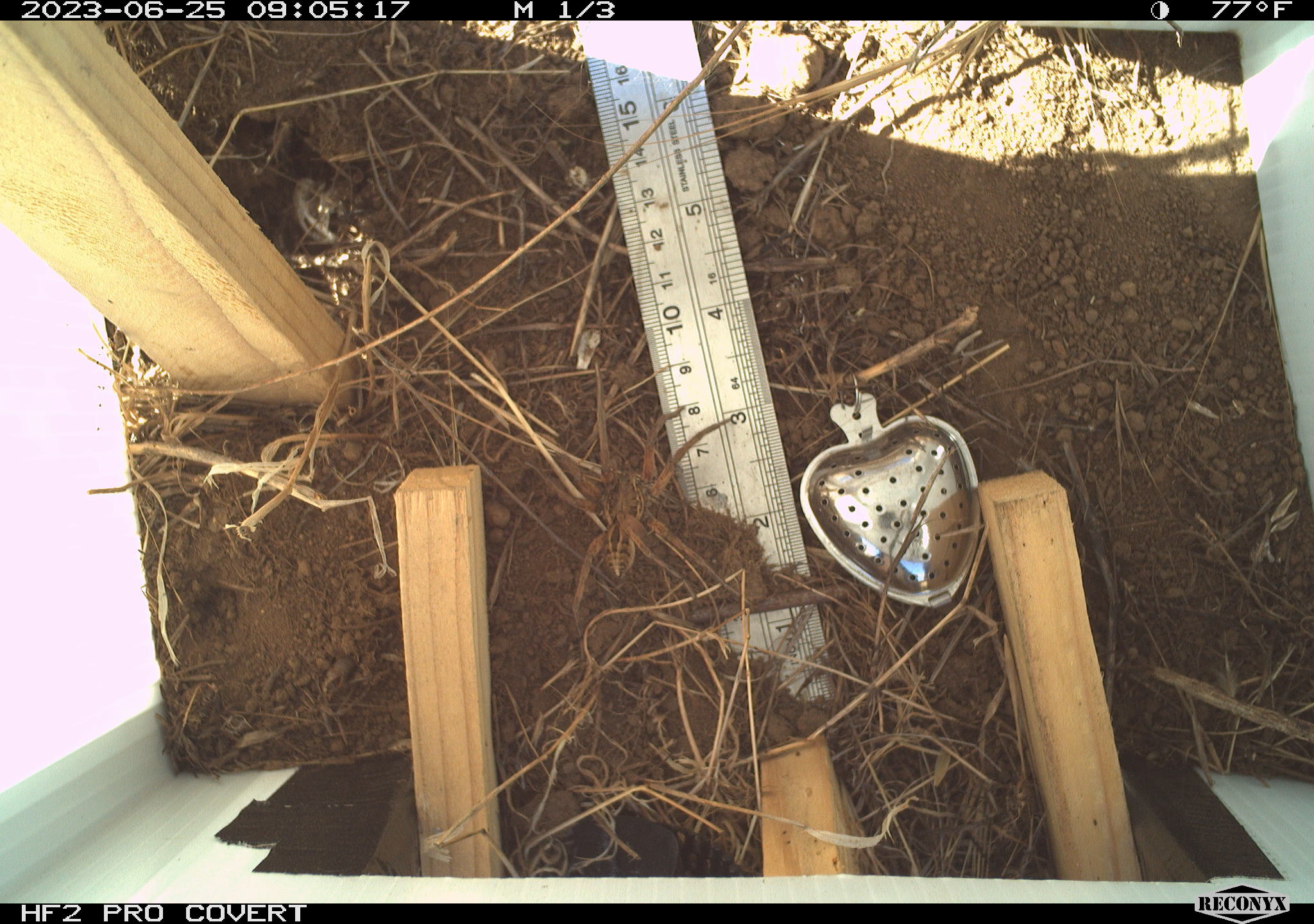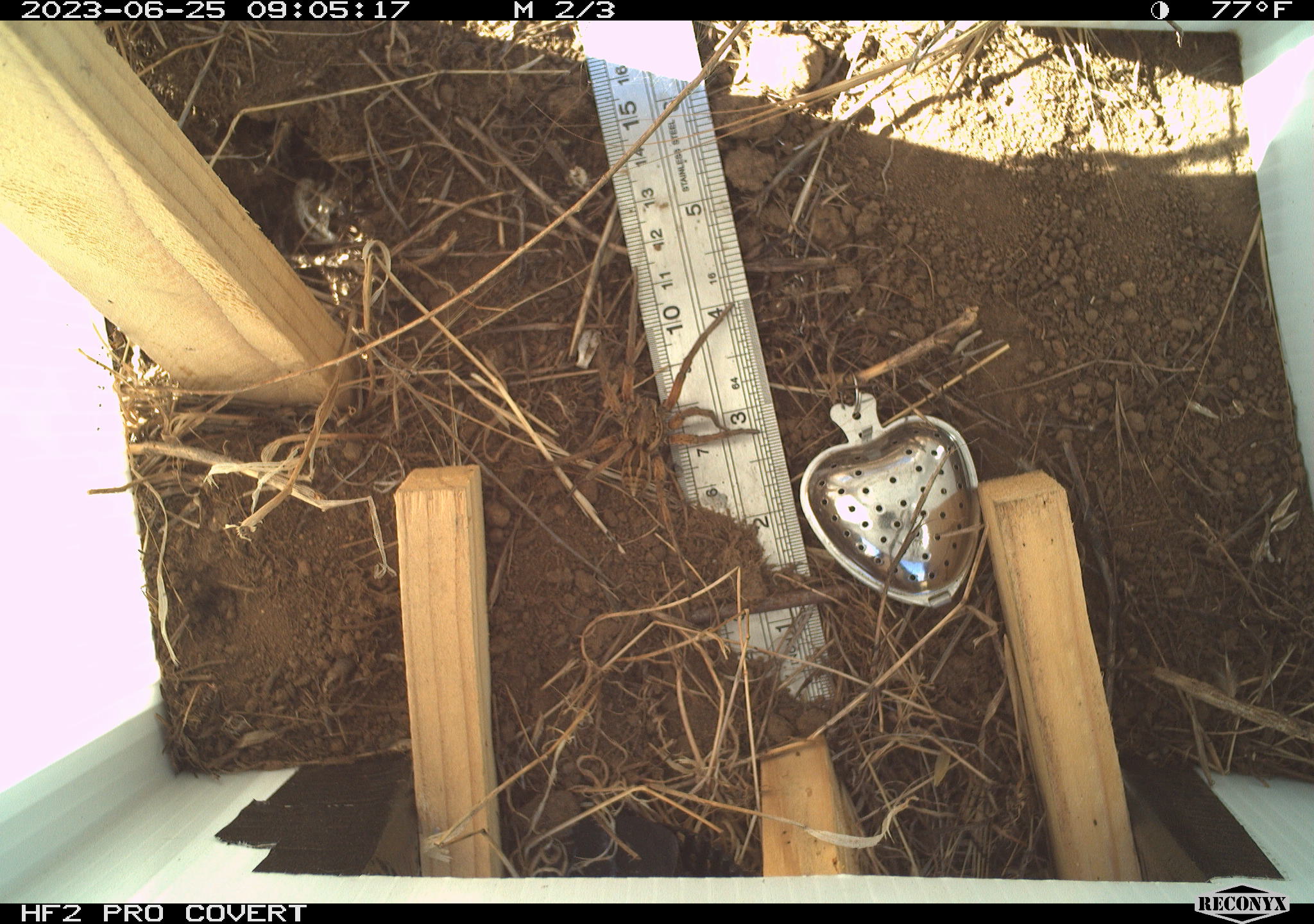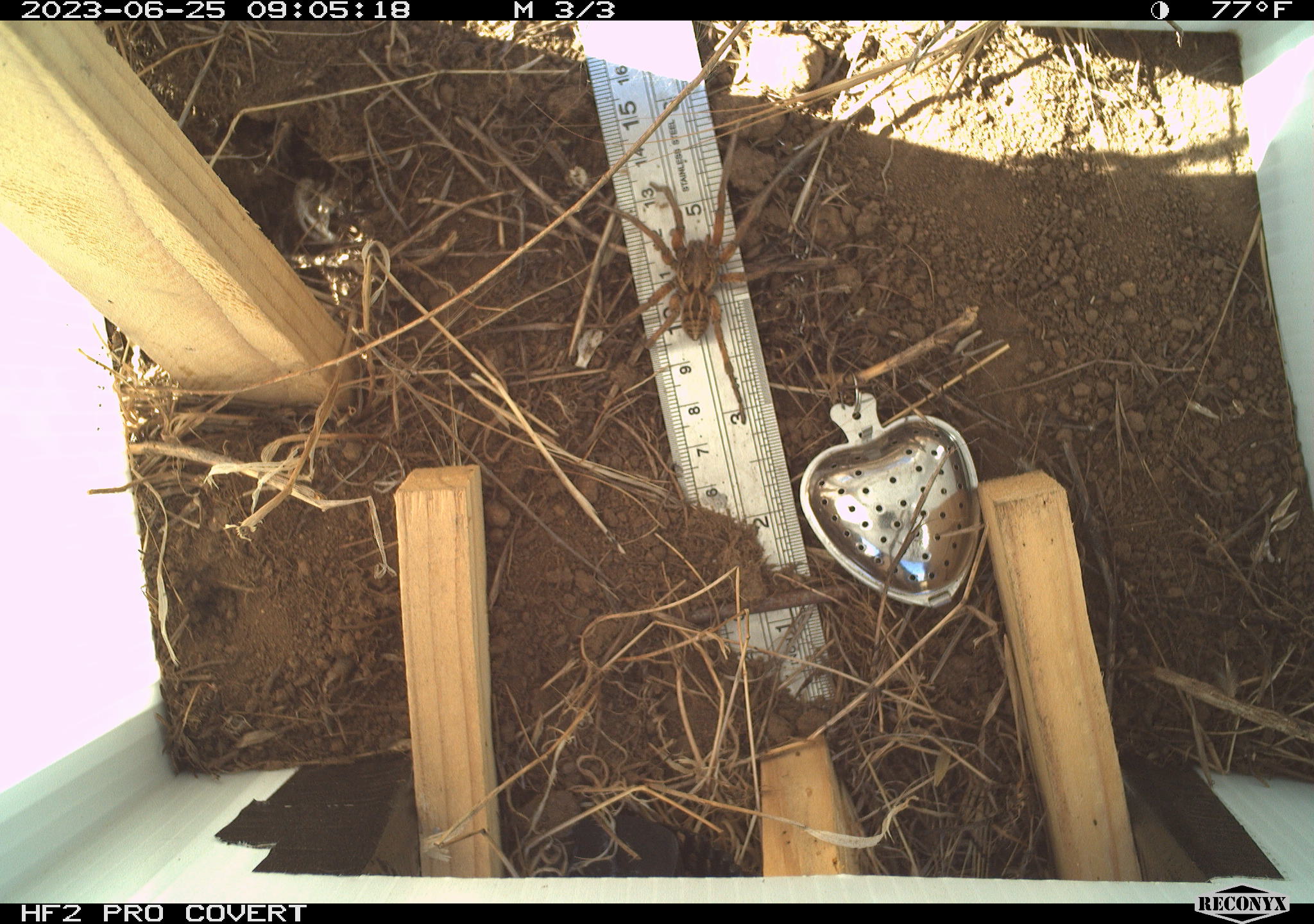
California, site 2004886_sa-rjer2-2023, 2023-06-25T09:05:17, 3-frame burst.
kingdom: Animalia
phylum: Arthropoda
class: Arachnida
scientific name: Arachnida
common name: arachnids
Arachnids (Arachnida).